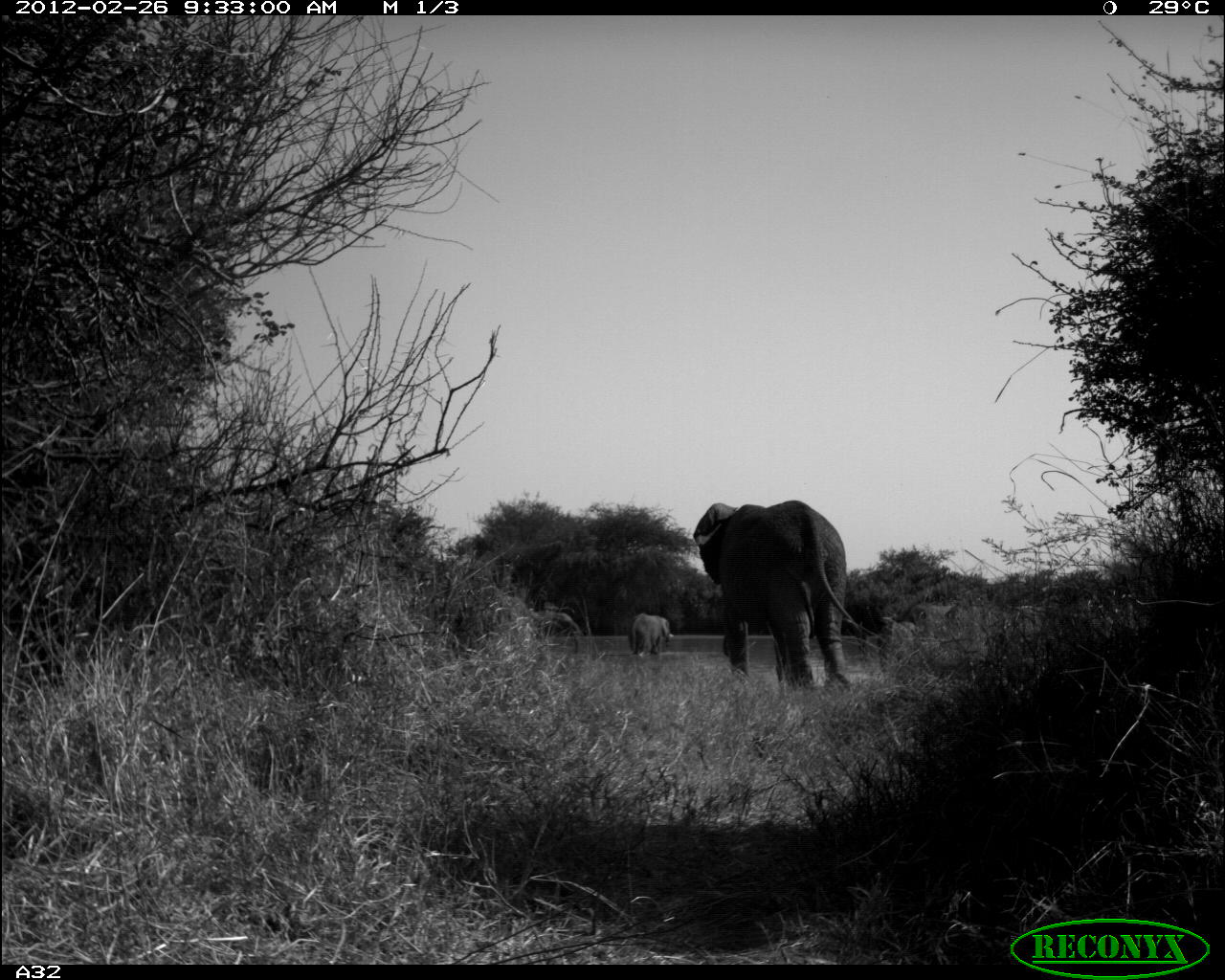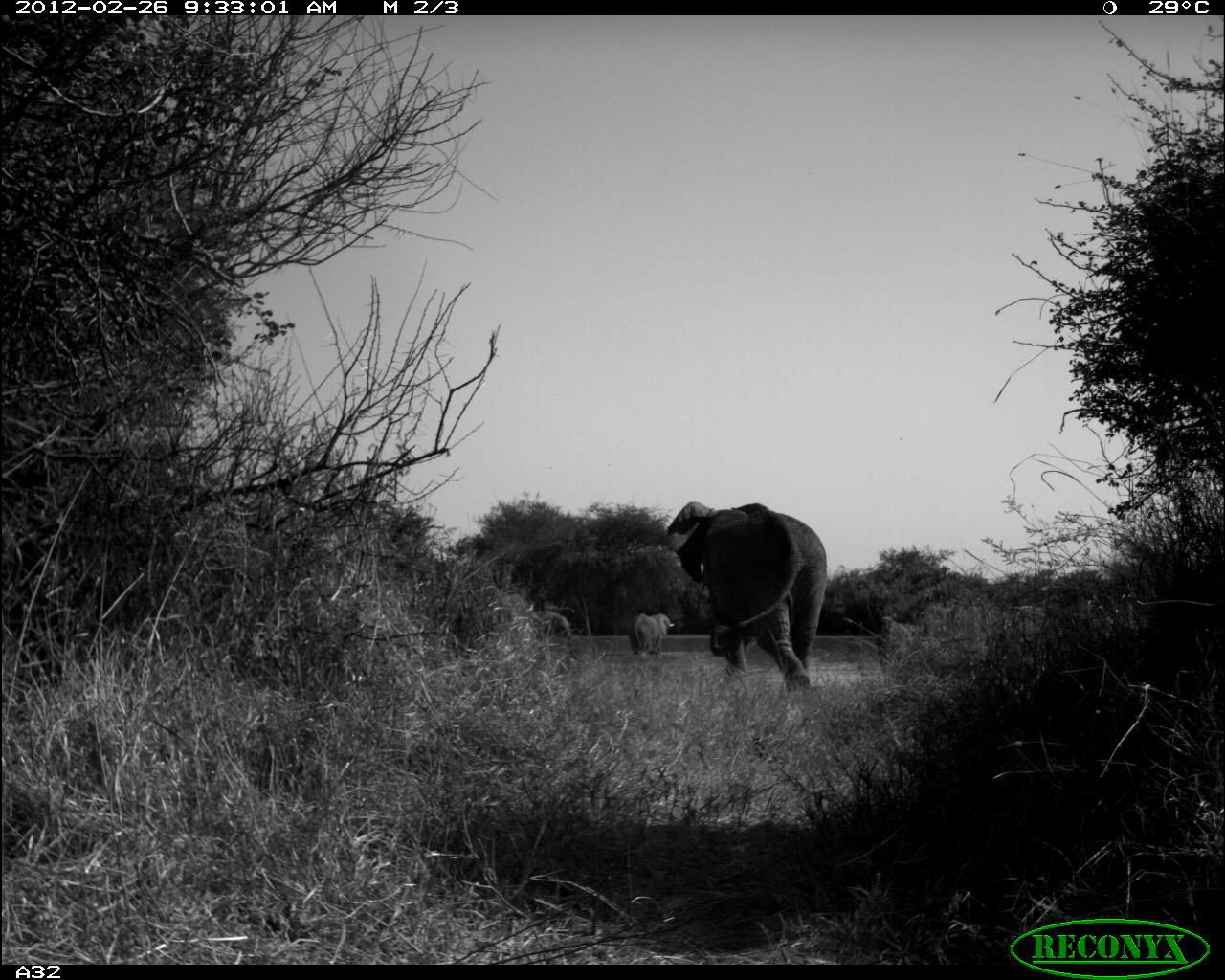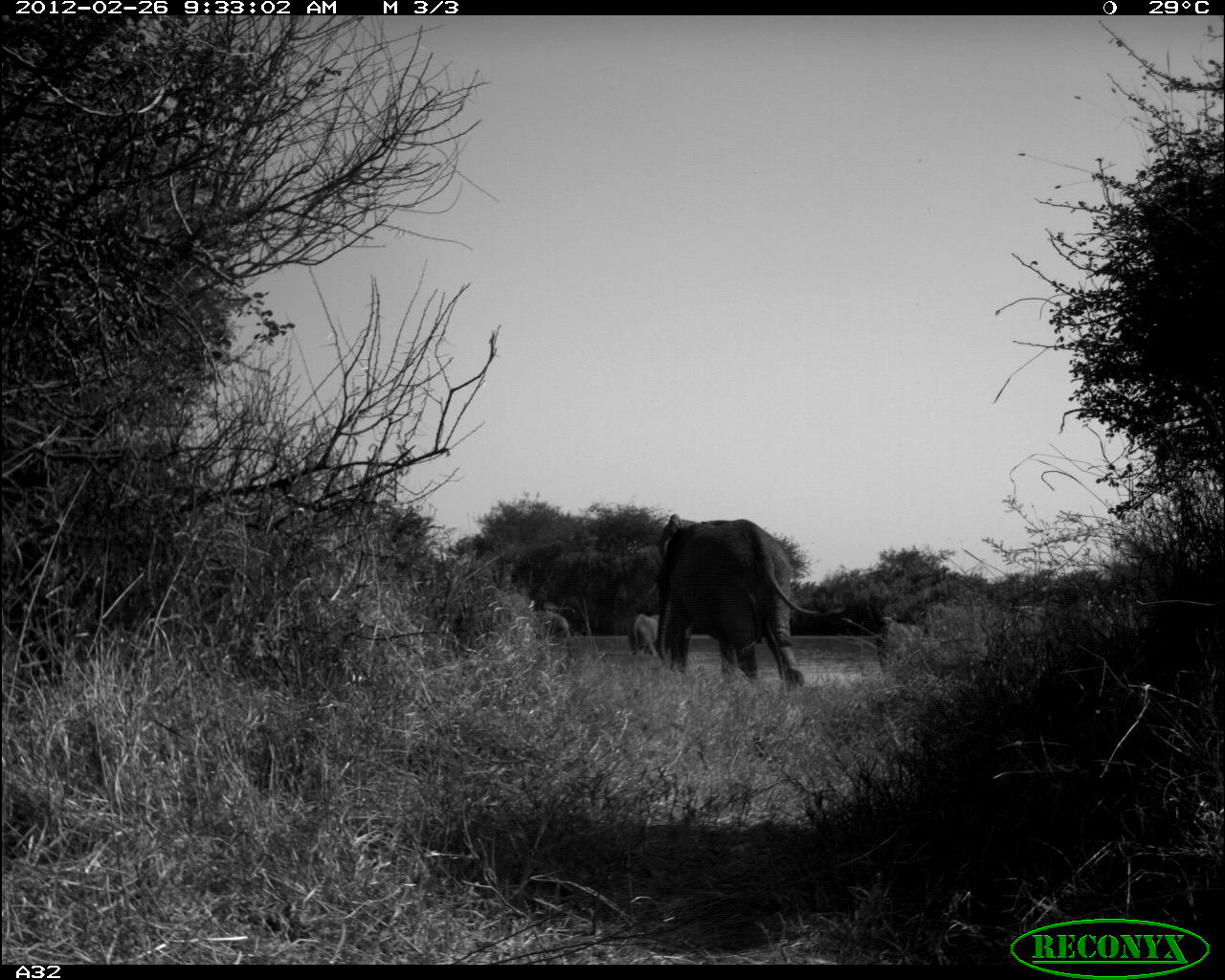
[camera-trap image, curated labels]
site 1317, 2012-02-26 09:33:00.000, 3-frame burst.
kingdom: Animalia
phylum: Chordata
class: Mammalia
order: Proboscidea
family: Elephantidae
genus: Loxodonta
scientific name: Loxodonta africana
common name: african bush elephant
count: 4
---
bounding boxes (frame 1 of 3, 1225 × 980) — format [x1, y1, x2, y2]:
loxodonta africana: [693, 499, 867, 695]; [628, 613, 673, 657]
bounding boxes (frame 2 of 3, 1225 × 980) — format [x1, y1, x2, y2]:
loxodonta africana: [665, 501, 827, 693]; [627, 613, 675, 657]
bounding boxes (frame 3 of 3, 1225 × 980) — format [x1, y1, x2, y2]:
loxodonta africana: [649, 513, 819, 687]; [875, 620, 927, 675]; [627, 613, 659, 657]; [529, 611, 570, 645]